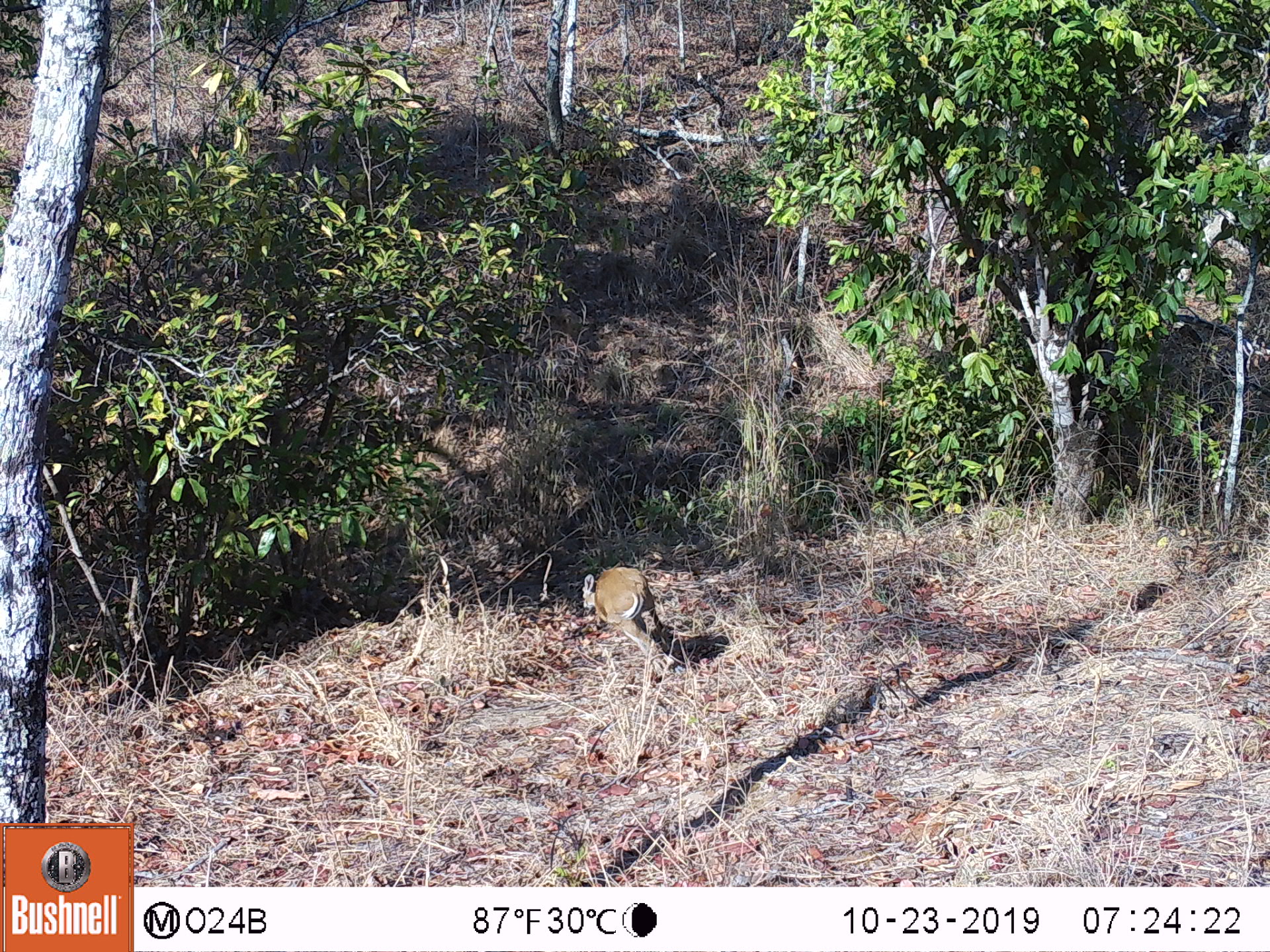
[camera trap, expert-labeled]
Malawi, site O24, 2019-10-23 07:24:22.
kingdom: Animalia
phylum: Chordata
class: Mammalia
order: Artiodactyla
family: Bovidae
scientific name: Antilopinae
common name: small antelope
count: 1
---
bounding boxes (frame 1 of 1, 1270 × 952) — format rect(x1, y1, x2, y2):
small antelope: rect(559, 551, 690, 684)